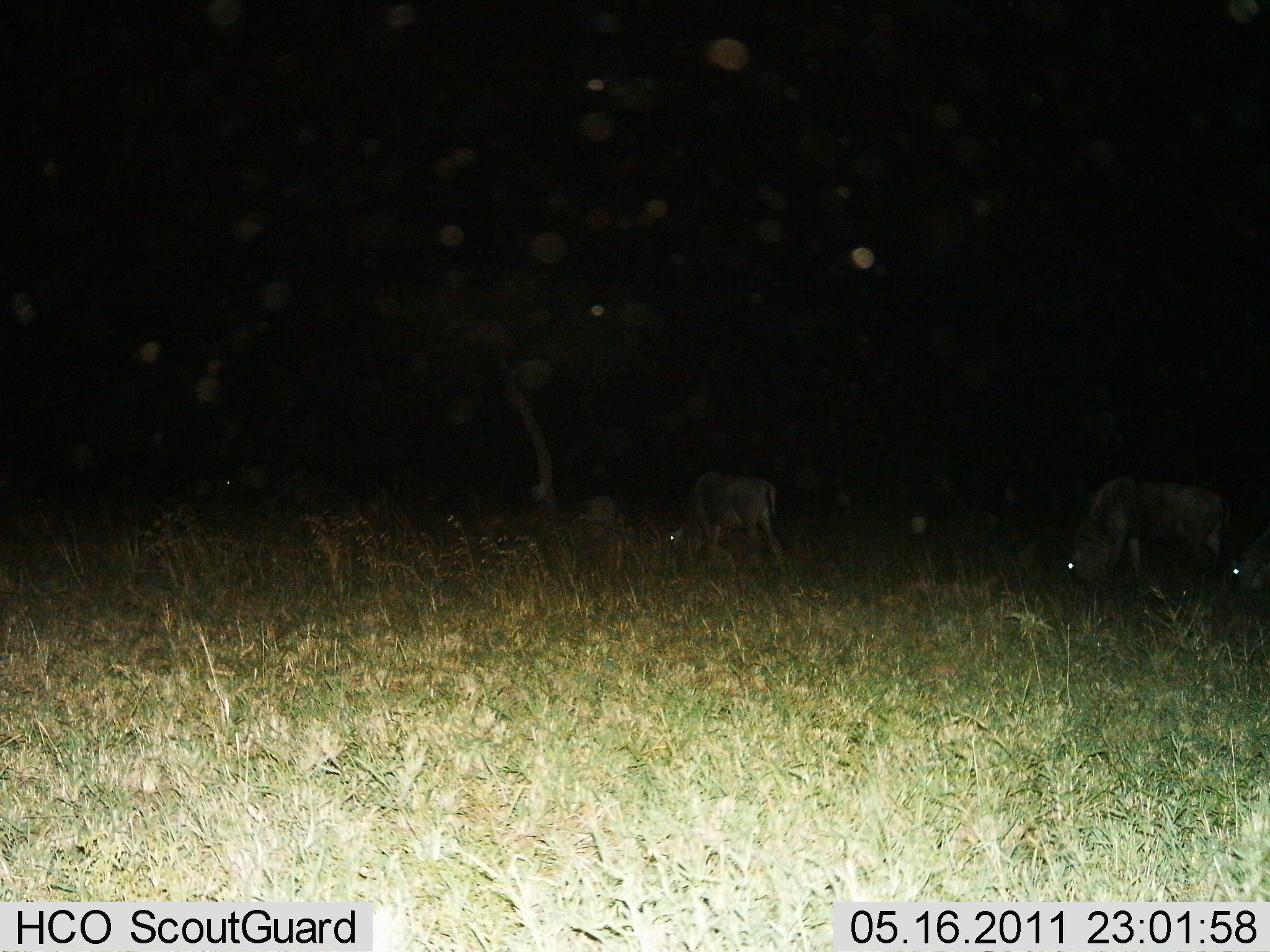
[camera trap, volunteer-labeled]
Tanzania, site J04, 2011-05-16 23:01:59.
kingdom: Animalia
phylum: Chordata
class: Mammalia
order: Artiodactyla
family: Bovidae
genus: Connochaetes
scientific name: Connochaetes taurinus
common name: blue wildebeest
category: wildebeest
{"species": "wildebeest (blue wildebeest) (Connochaetes taurinus)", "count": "3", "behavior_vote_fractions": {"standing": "10%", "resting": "10%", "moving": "10%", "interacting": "0%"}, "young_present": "0%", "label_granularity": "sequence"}